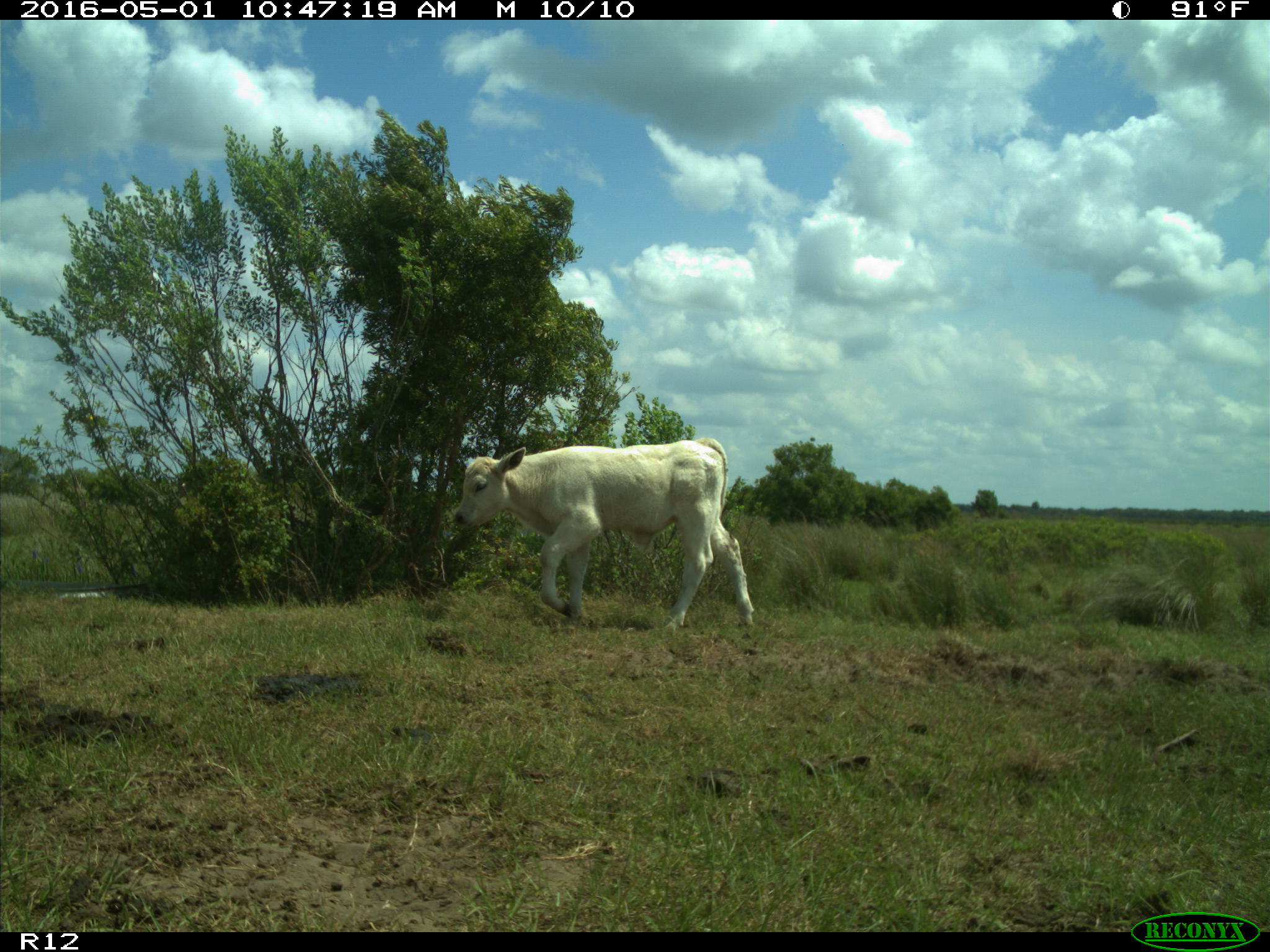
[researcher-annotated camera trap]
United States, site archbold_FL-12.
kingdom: Animalia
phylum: Chordata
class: Mammalia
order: Artiodactyla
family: Bovidae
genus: Bos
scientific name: Bos taurus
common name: domestic cow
Bos taurus (domestic cow).